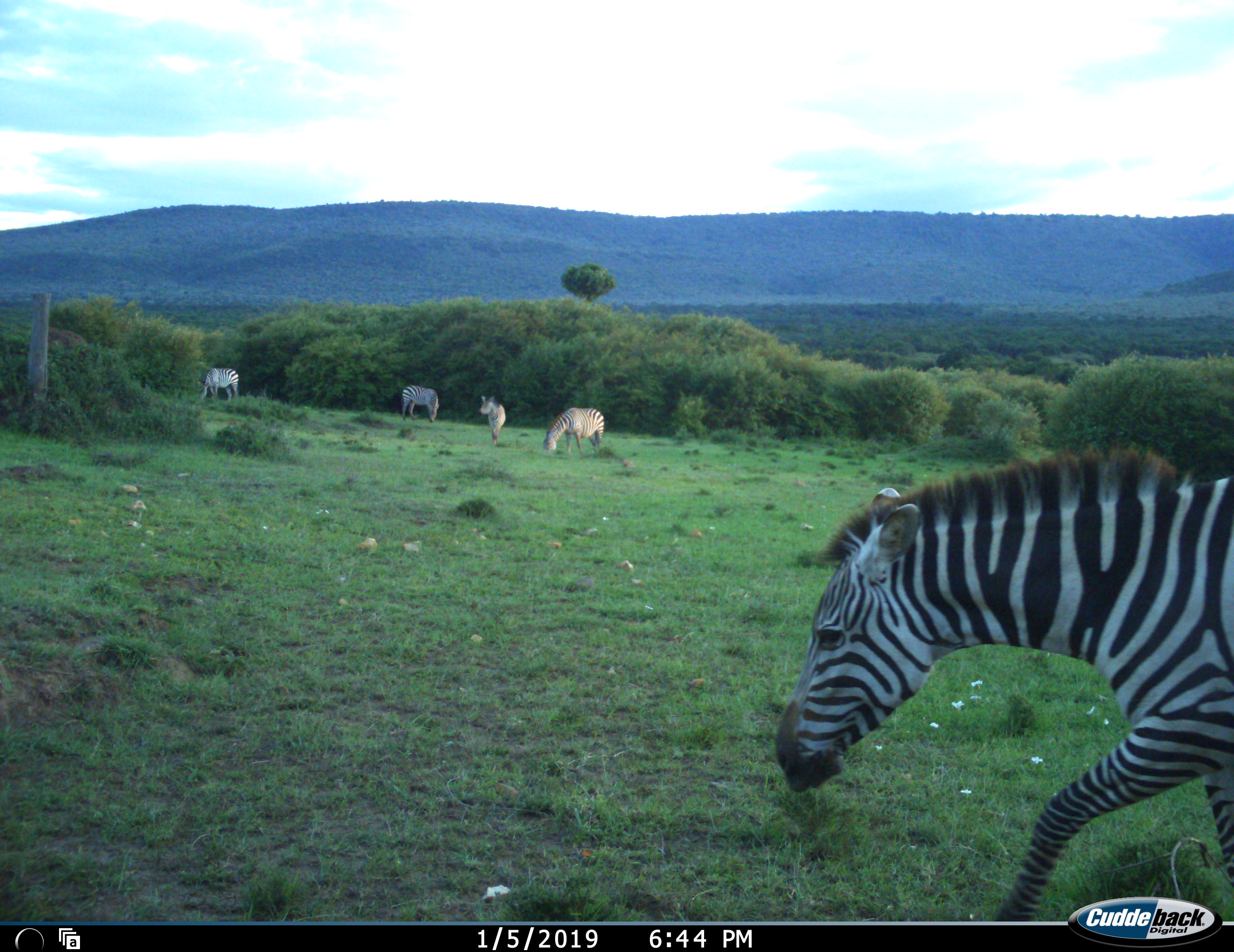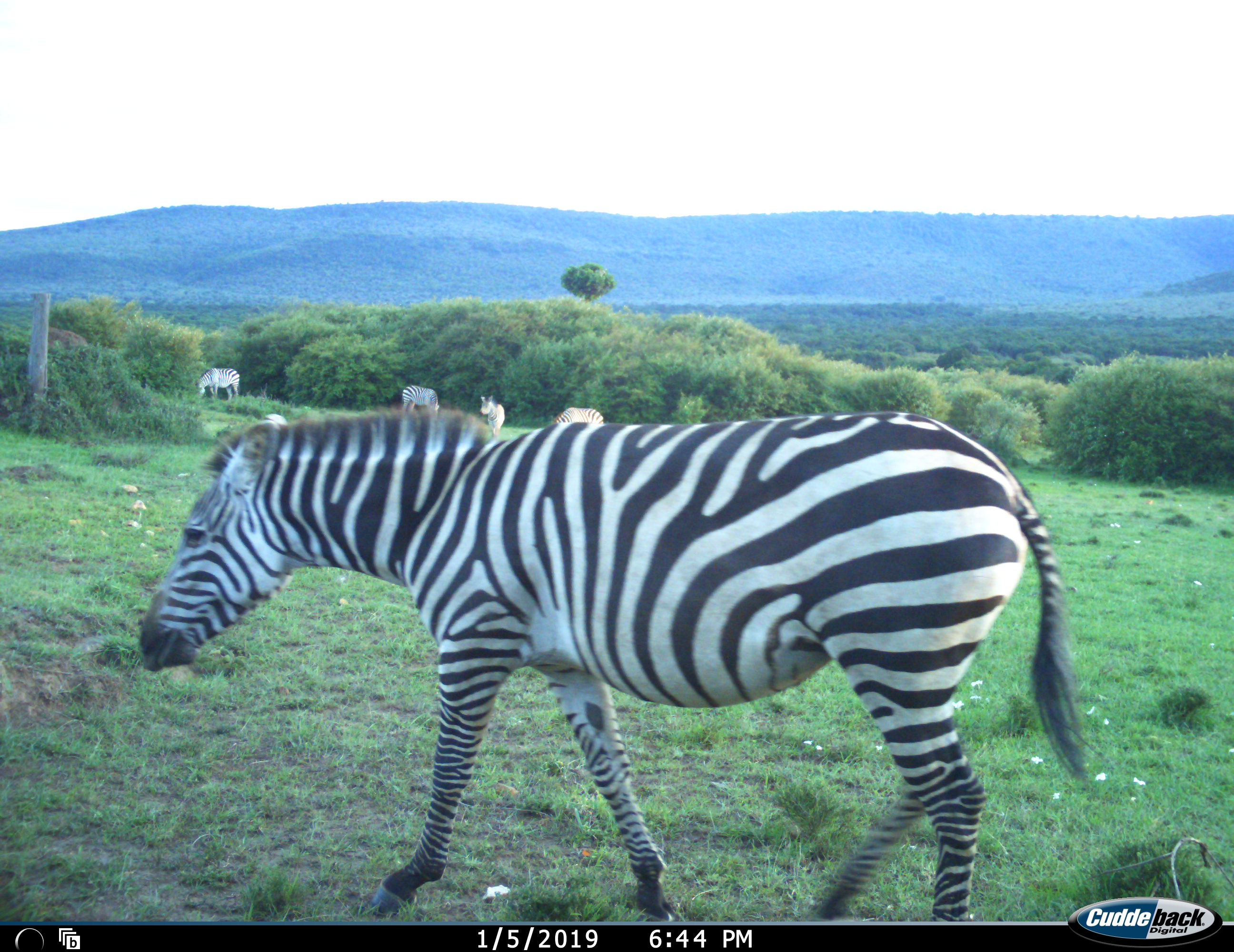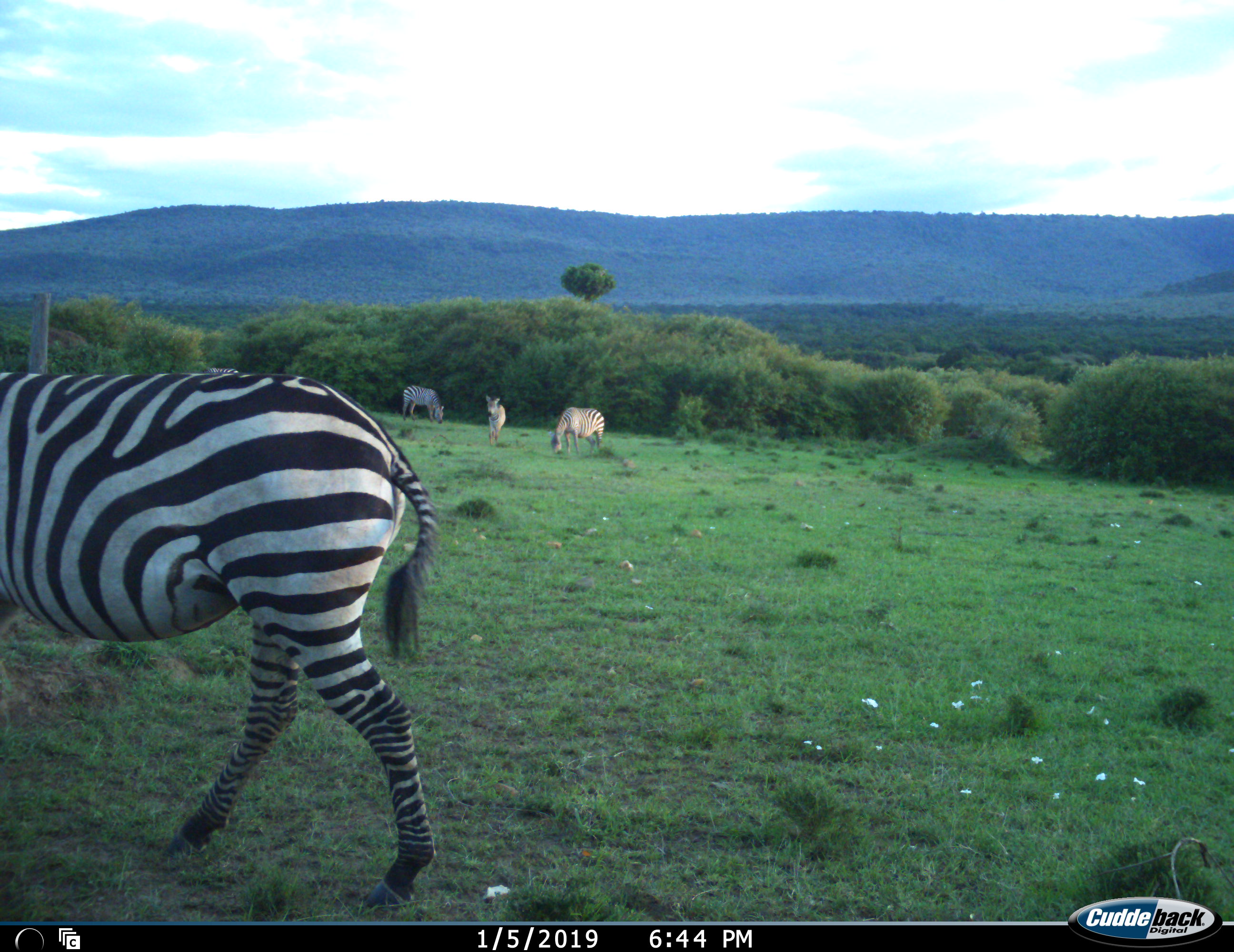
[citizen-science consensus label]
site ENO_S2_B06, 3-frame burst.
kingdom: Animalia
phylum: Chordata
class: Mammalia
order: Perissodactyla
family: Equidae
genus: Equus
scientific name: Equus quagga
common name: plains zebra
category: zebraplains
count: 5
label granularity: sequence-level